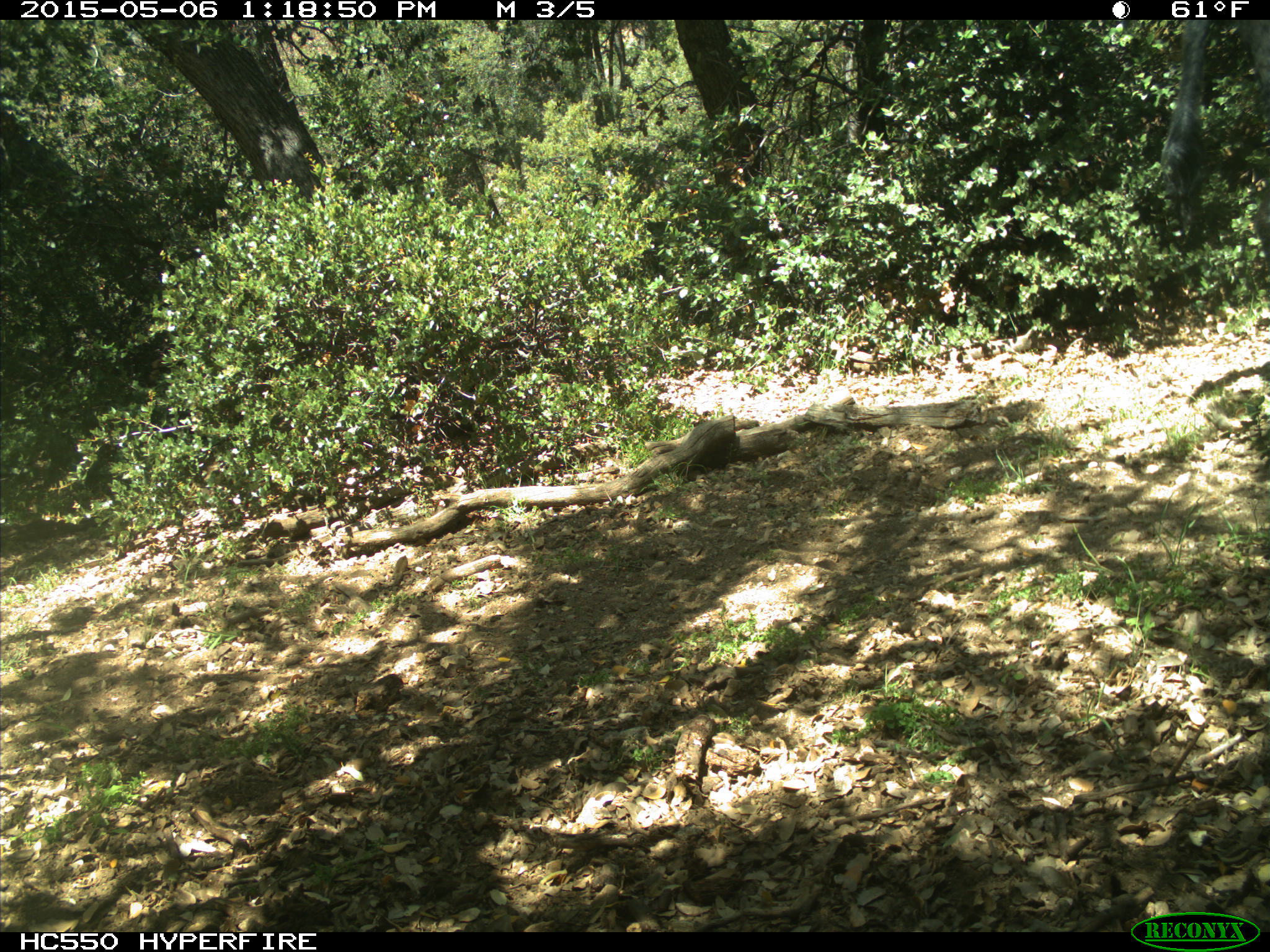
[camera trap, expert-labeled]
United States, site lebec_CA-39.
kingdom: Animalia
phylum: Chordata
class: Mammalia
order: Artiodactyla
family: Bovidae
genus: Bos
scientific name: Bos taurus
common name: domestic cow